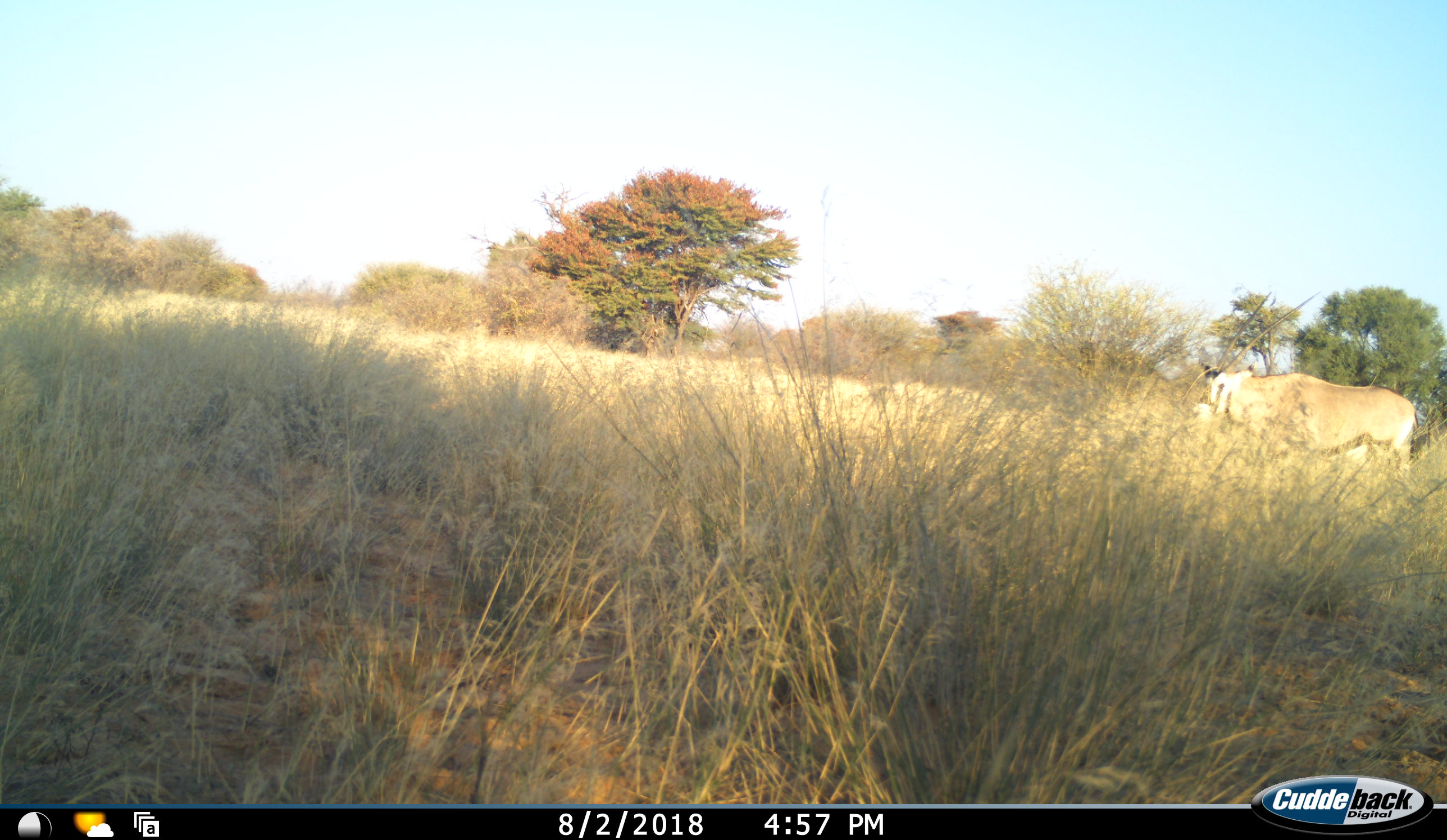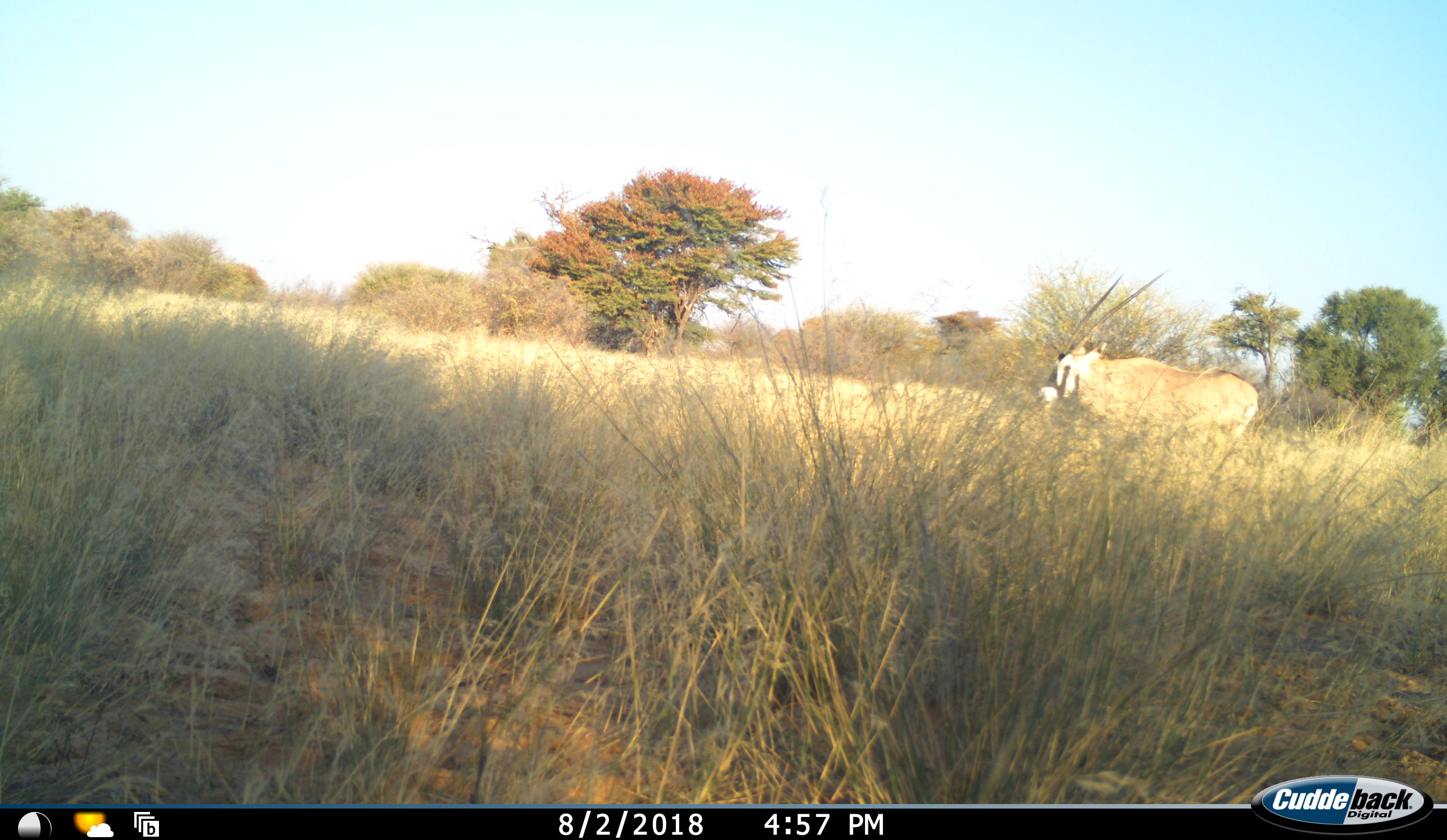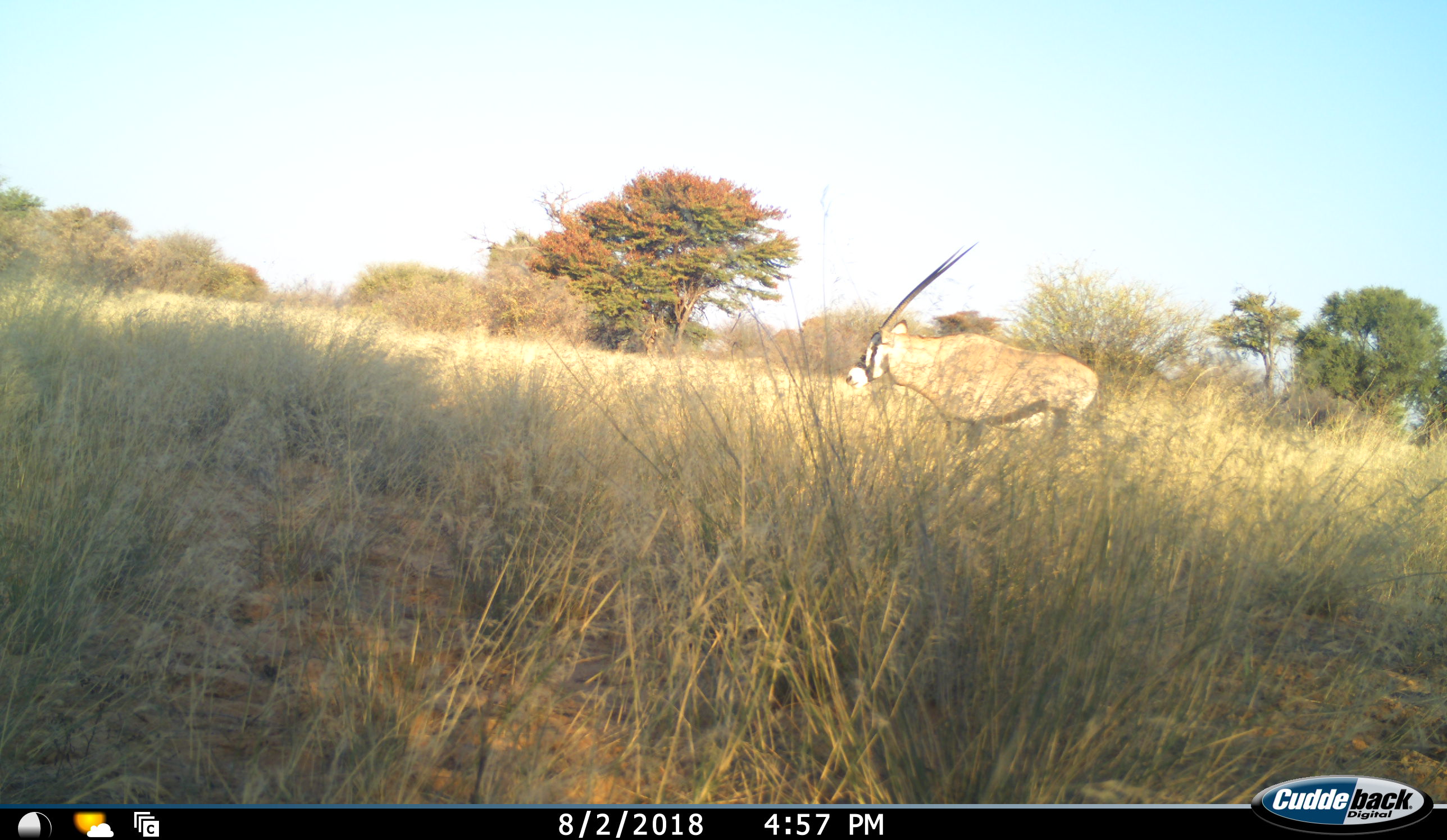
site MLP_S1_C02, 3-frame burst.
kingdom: Animalia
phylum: Chordata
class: Mammalia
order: Artiodactyla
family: Bovidae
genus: Oryx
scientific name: Oryx gazella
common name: gemsbok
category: oryx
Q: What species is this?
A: Oryx (gemsbok) (Oryx gazella).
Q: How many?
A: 1.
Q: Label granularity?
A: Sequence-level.